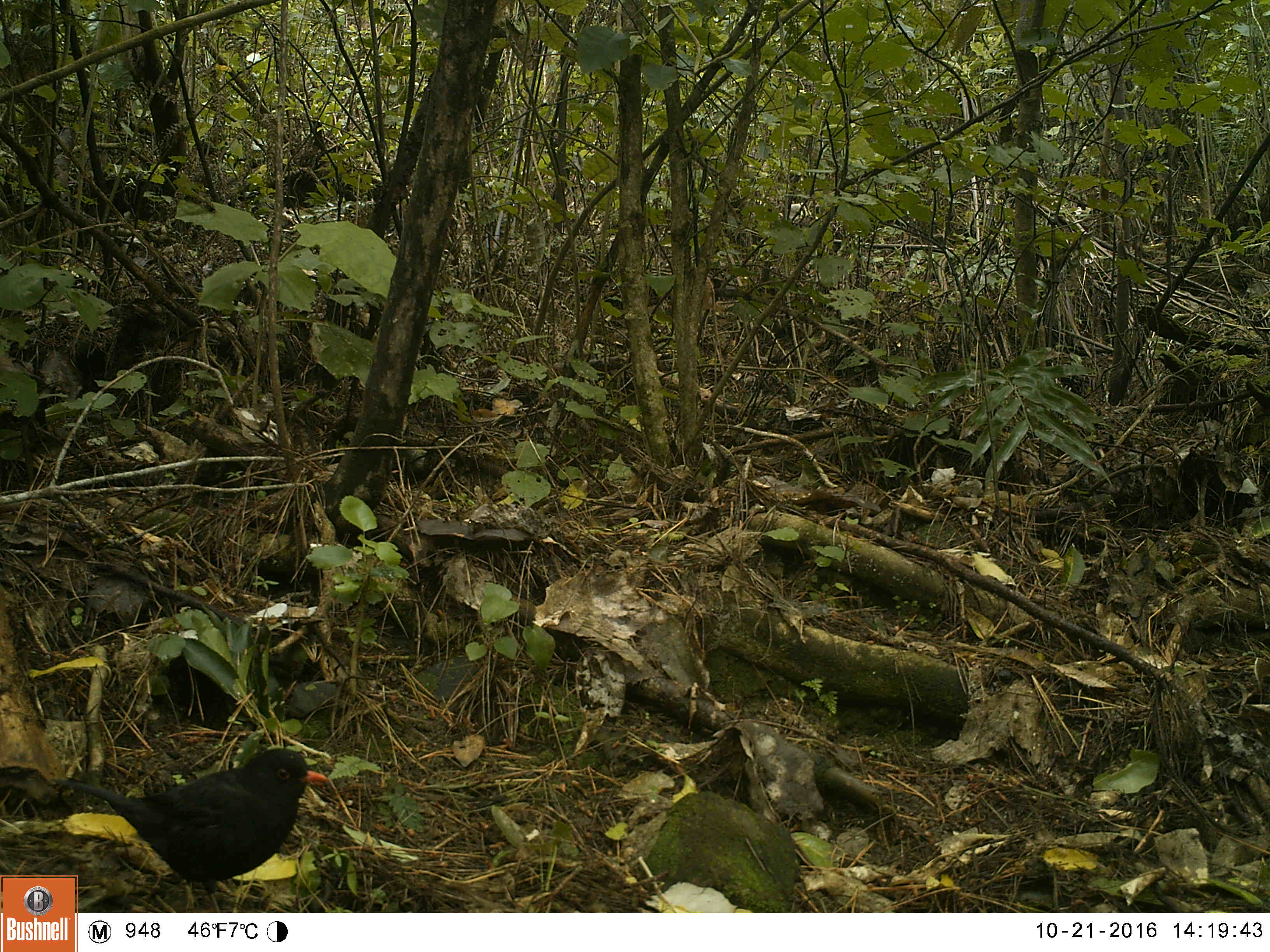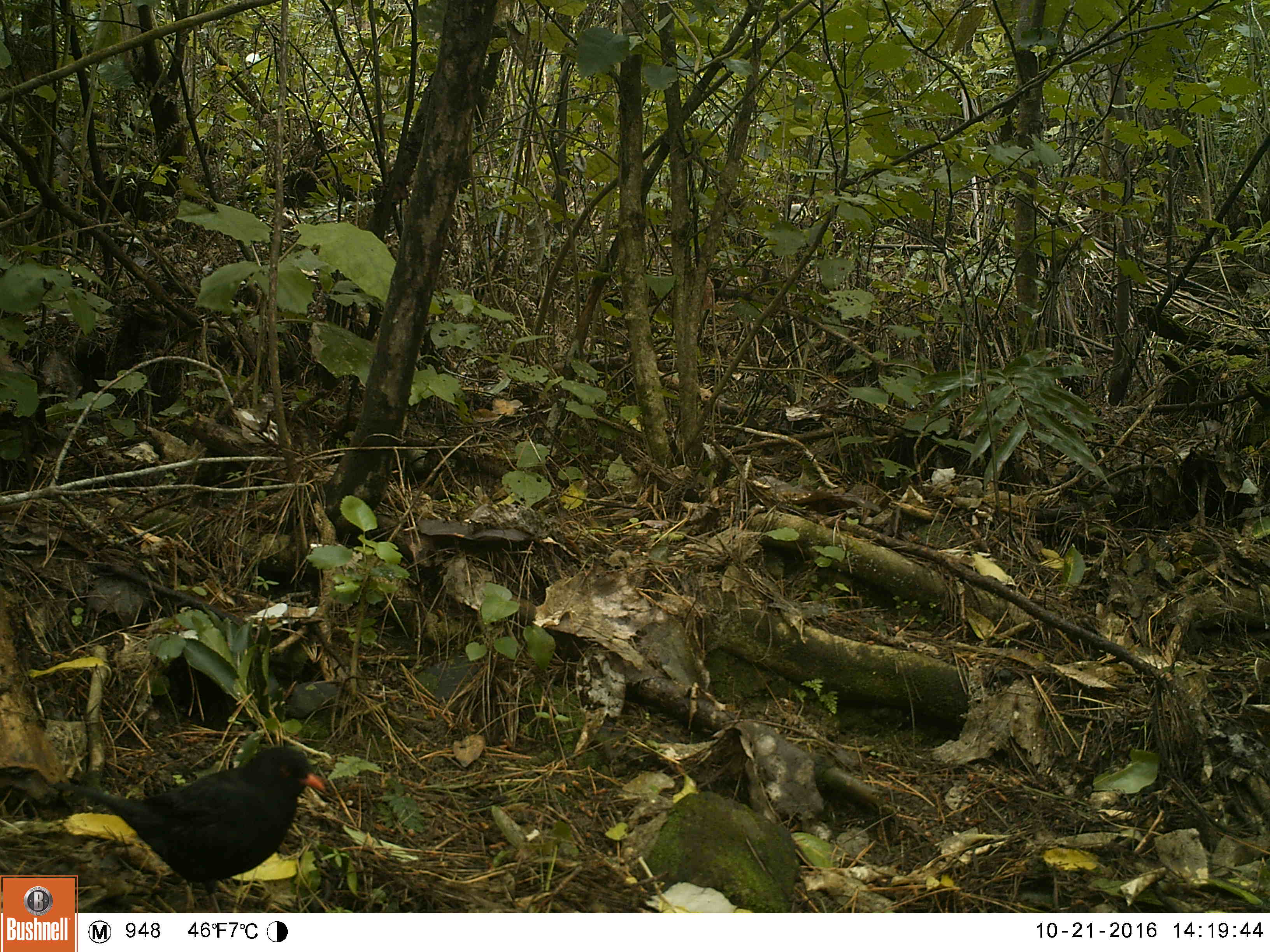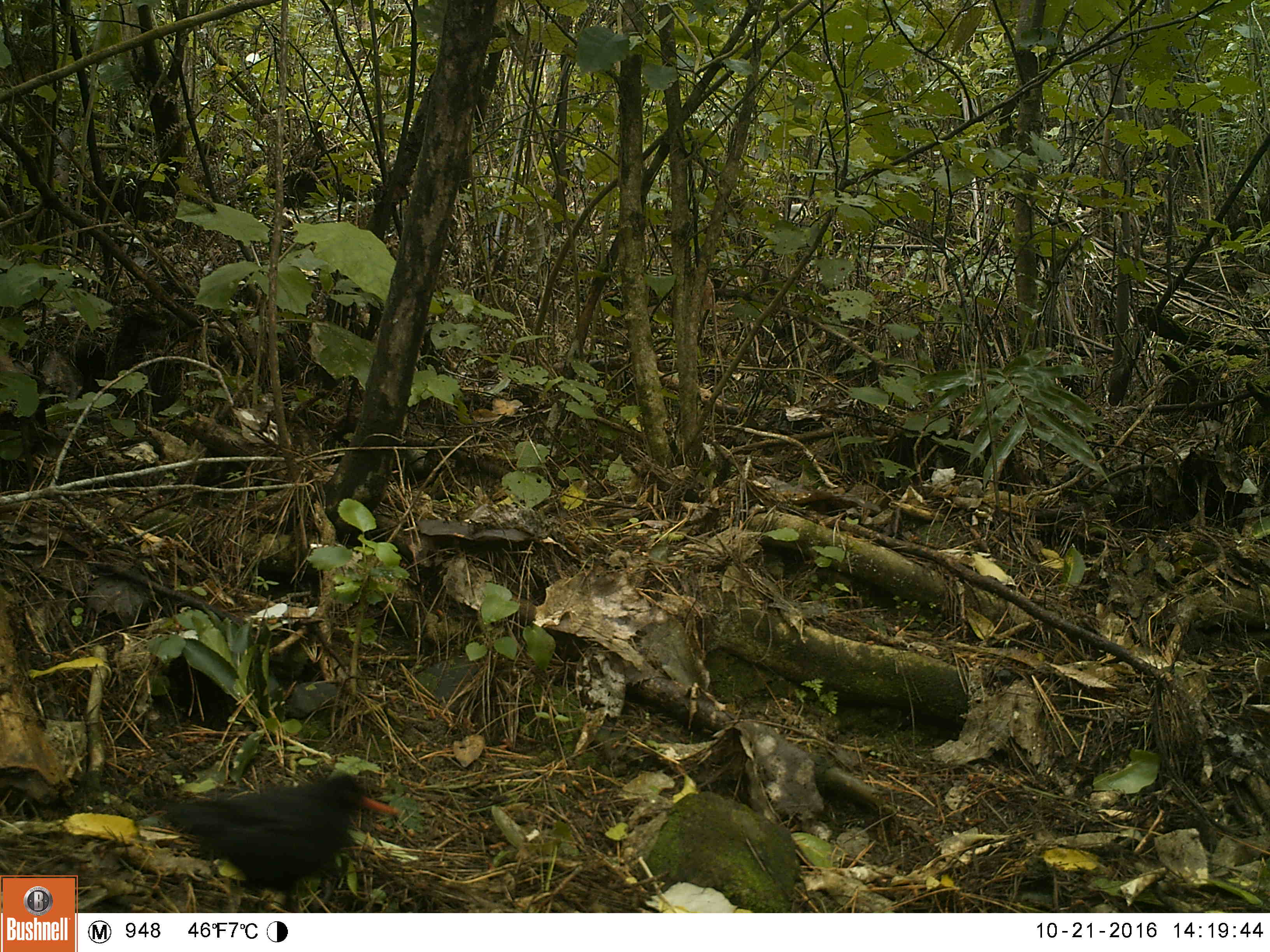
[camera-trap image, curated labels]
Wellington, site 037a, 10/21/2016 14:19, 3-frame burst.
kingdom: Animalia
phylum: Chordata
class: Aves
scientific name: Aves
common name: bird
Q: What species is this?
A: Bird (Aves).